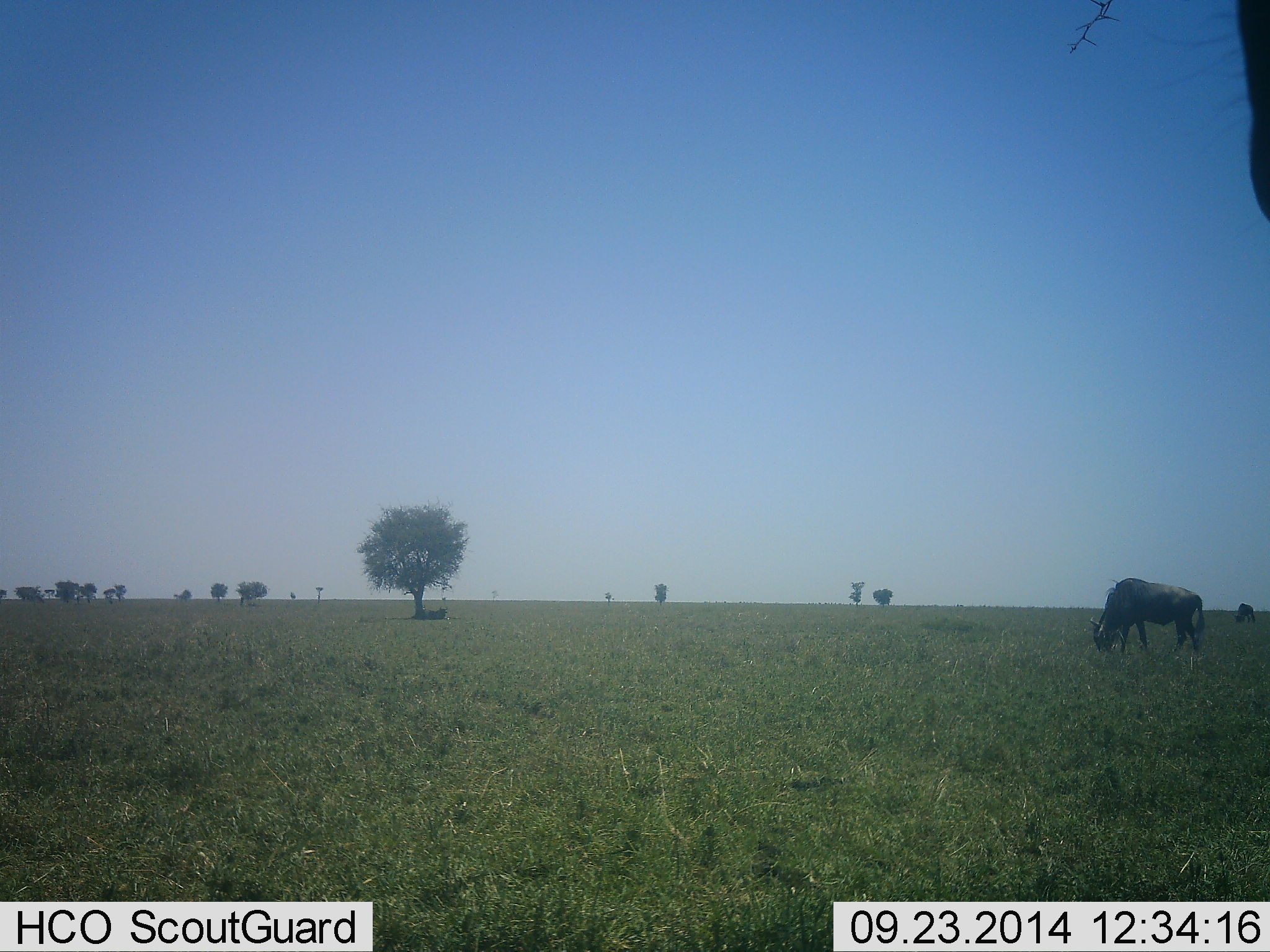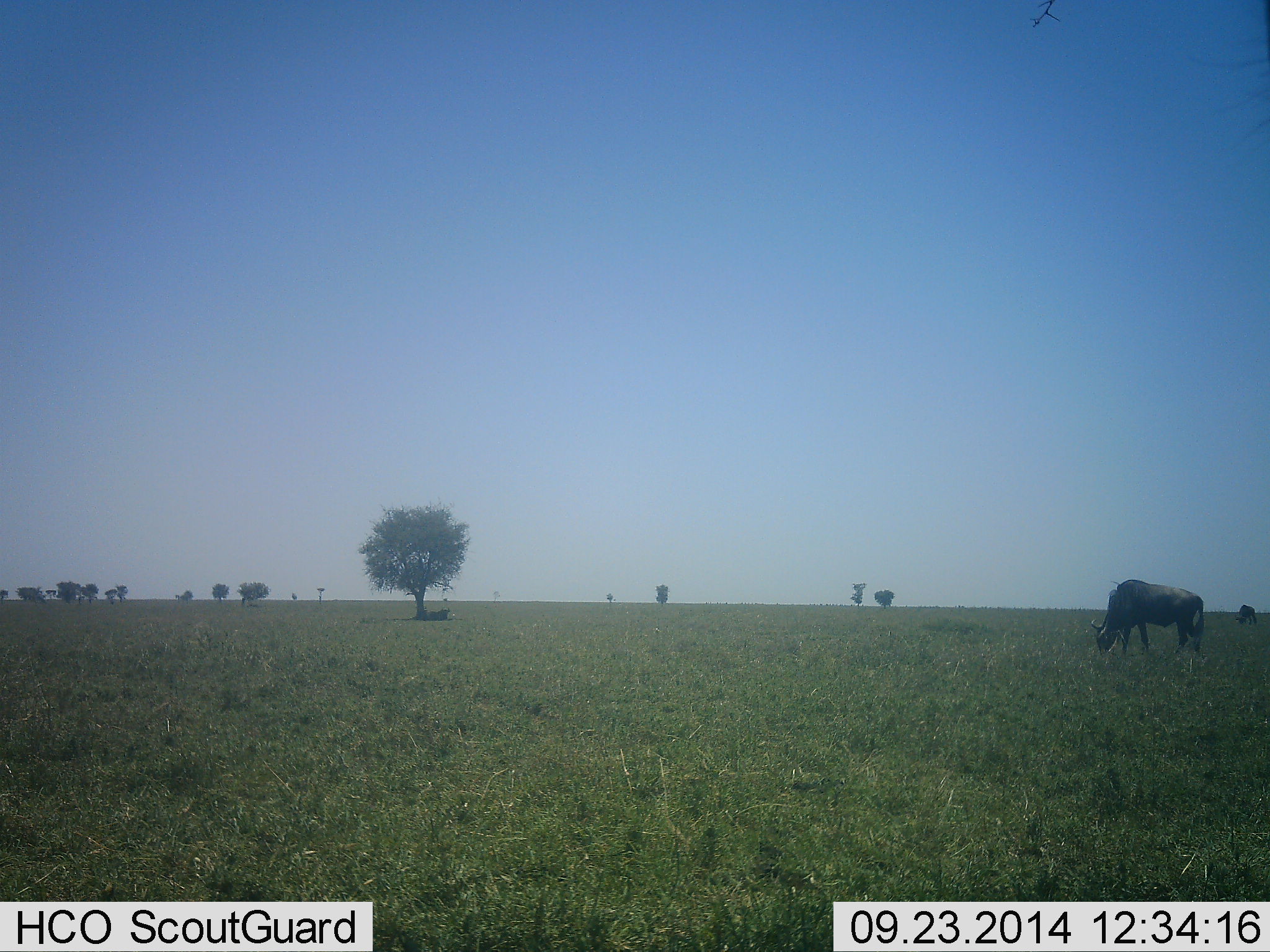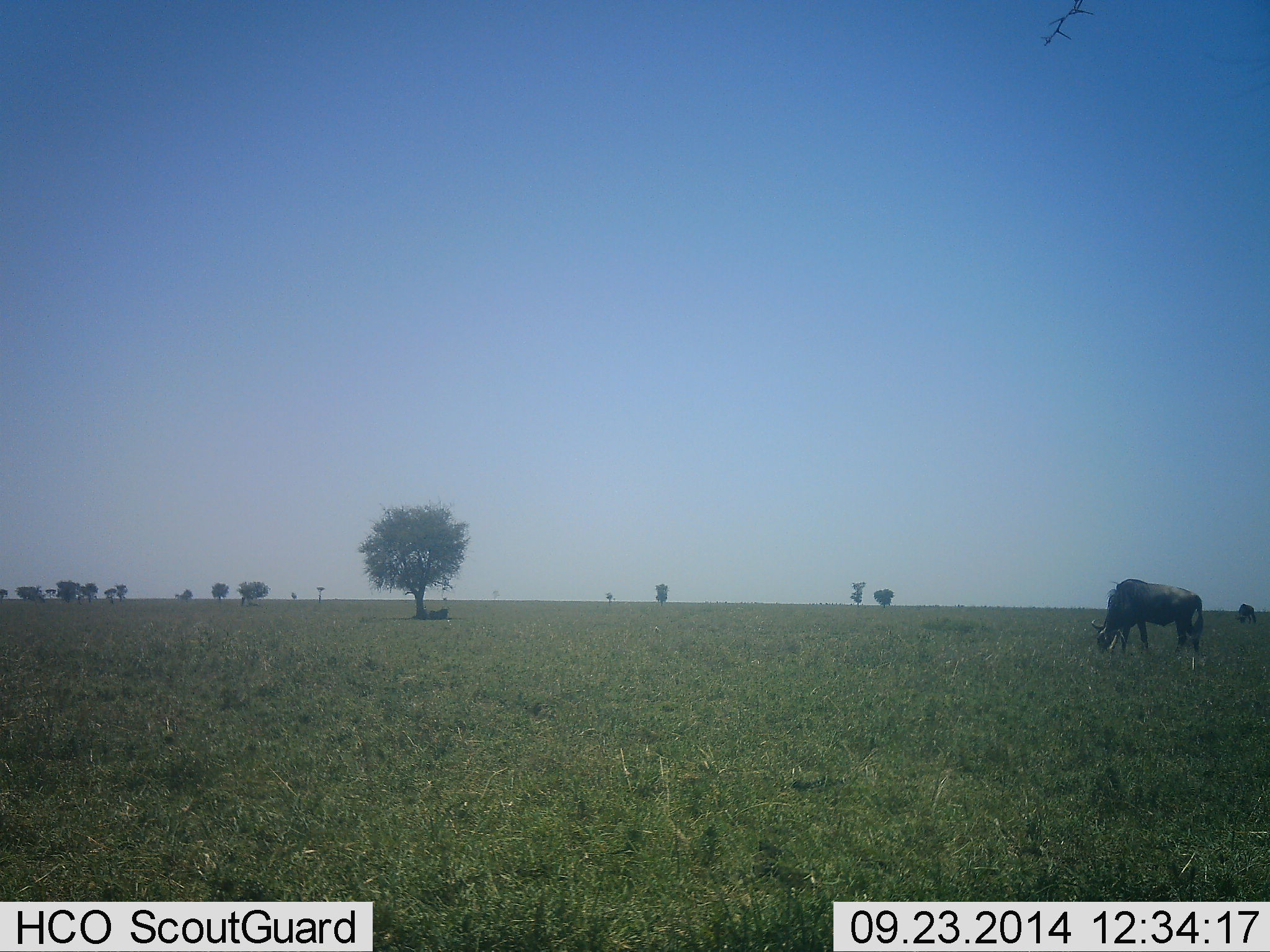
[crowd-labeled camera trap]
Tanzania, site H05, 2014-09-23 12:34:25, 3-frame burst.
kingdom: Animalia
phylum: Chordata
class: Mammalia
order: Artiodactyla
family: Bovidae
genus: Connochaetes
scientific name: Connochaetes taurinus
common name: blue wildebeest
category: wildebeest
Wildebeest (blue wildebeest) (Connochaetes taurinus), count 3. Behavior (volunteer vote fractions): standing 40%, resting 40%, moving 0%, interacting 0%. Young present (vote fraction): 0%. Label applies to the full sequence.